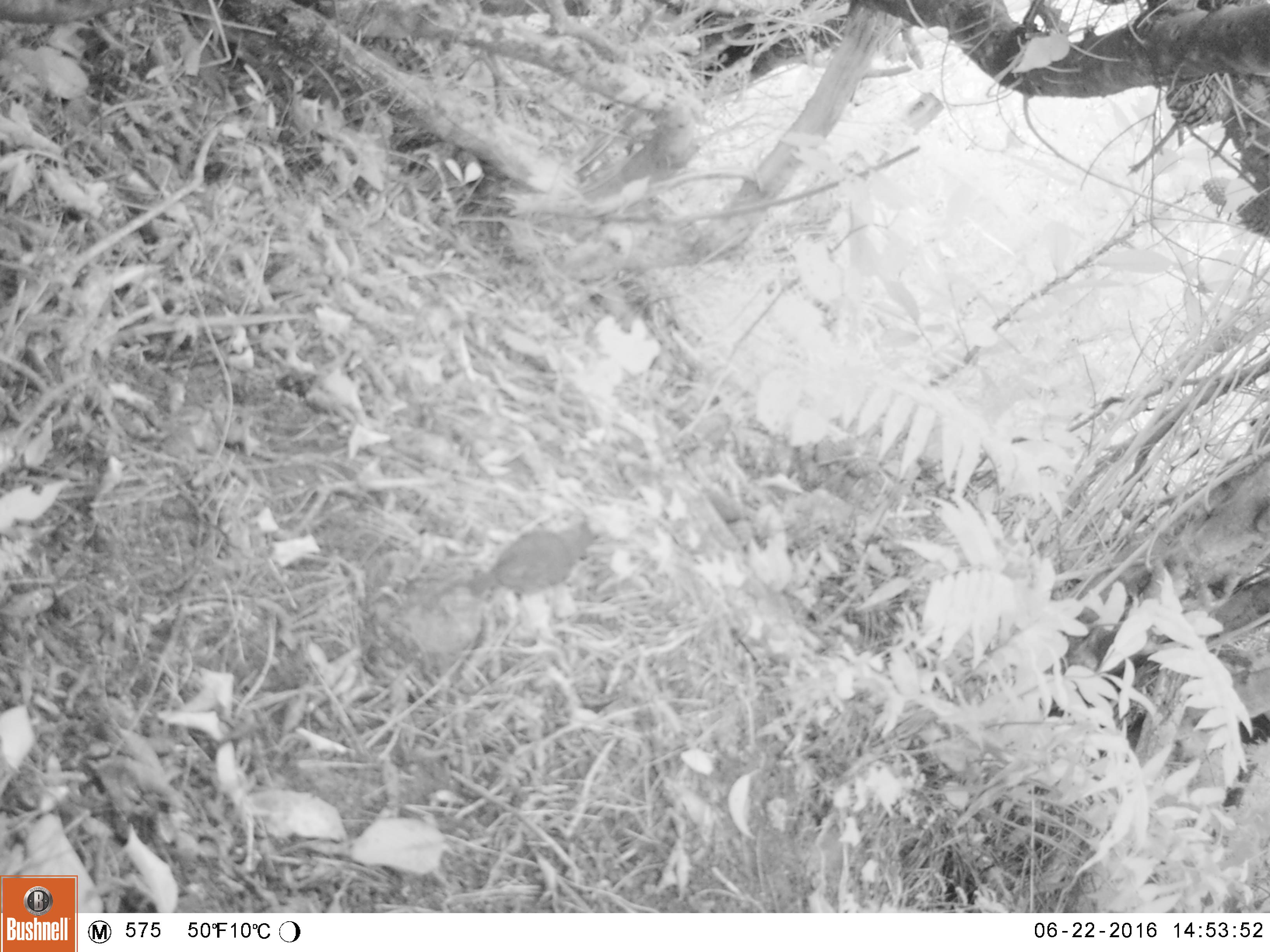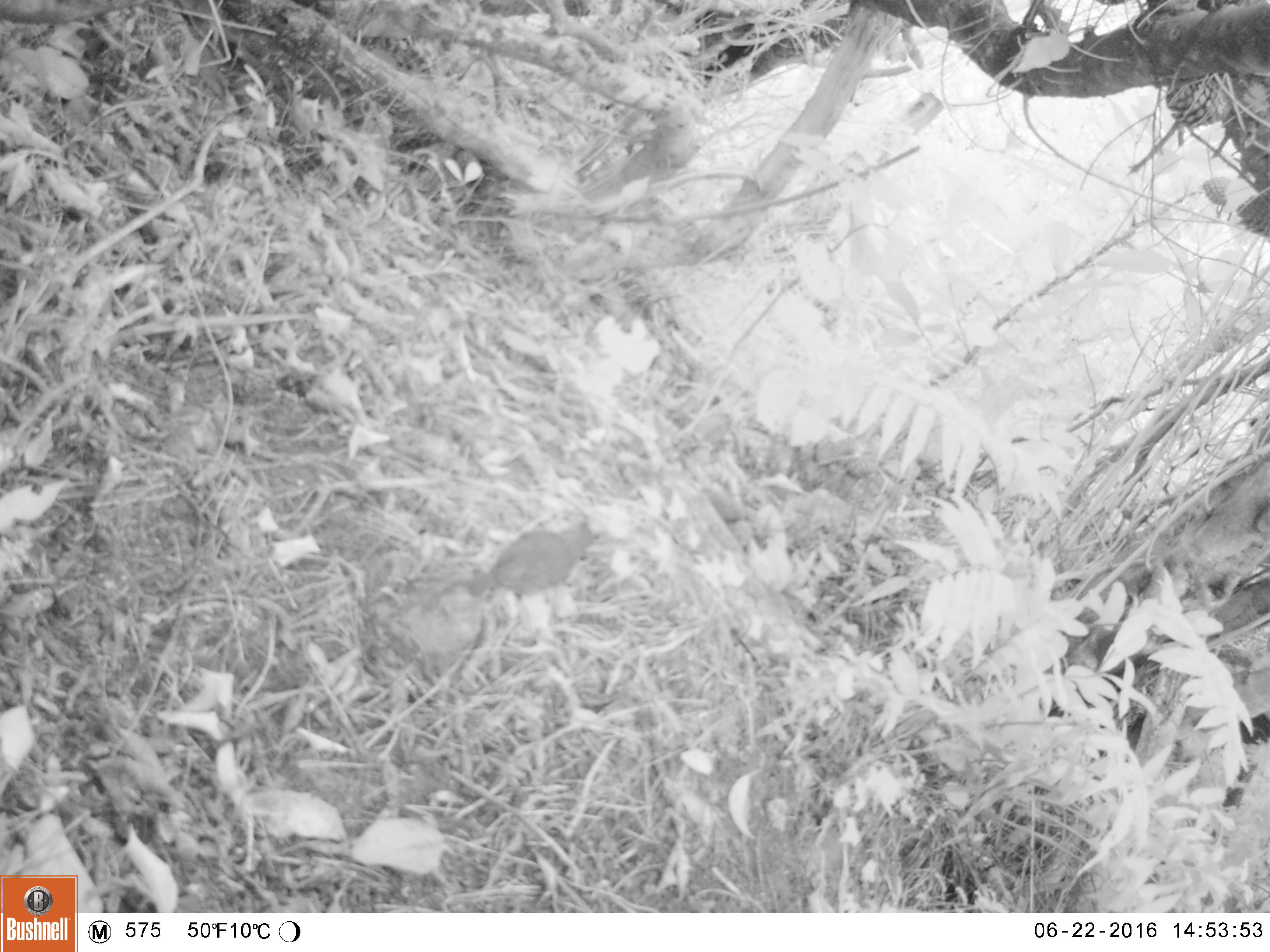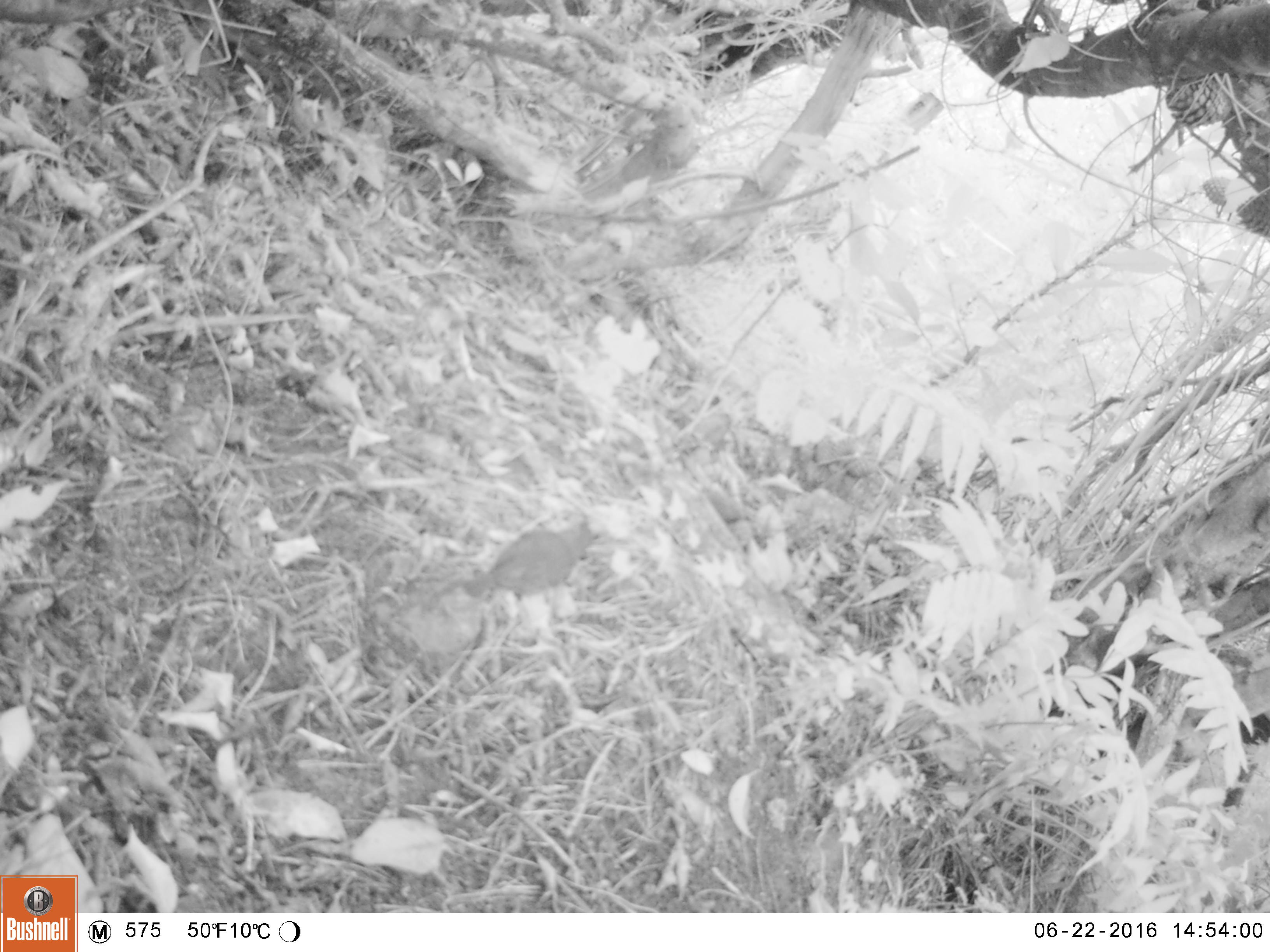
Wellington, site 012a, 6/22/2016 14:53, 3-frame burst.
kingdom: Animalia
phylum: Chordata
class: Aves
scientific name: Aves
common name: bird